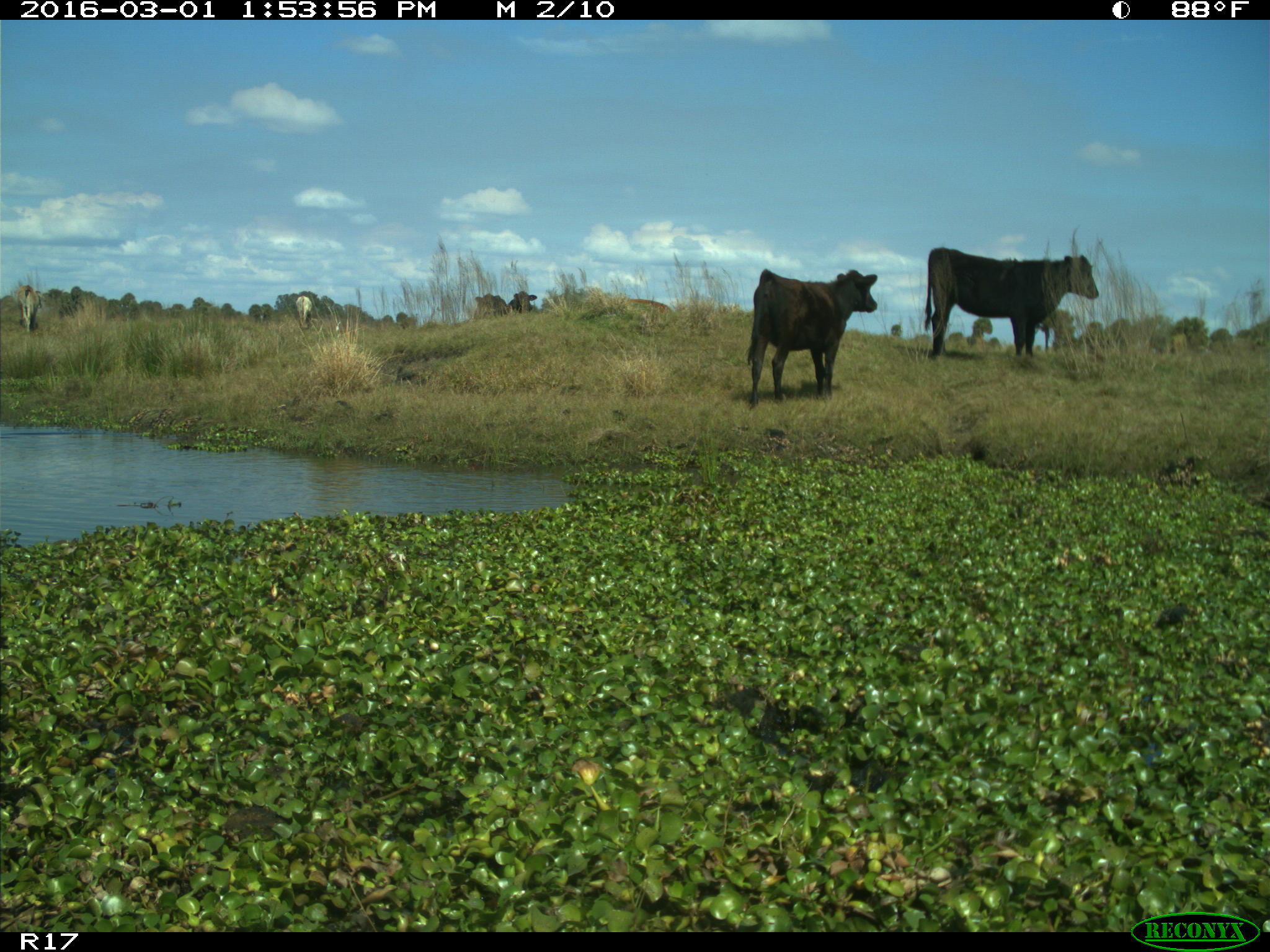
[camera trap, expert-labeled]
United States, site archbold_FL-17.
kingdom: Animalia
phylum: Chordata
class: Mammalia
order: Artiodactyla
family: Bovidae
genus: Bos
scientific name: Bos taurus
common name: domestic cow